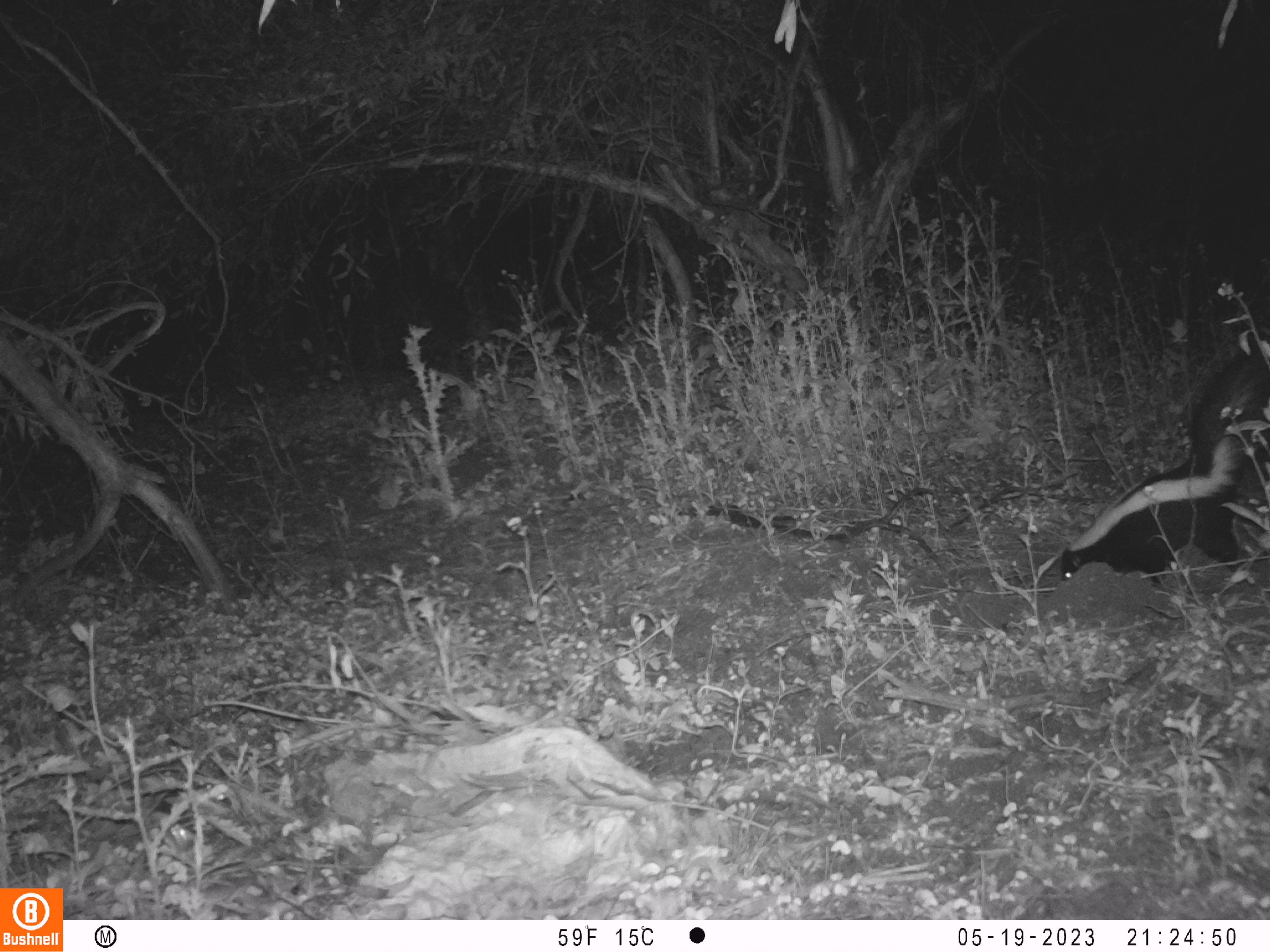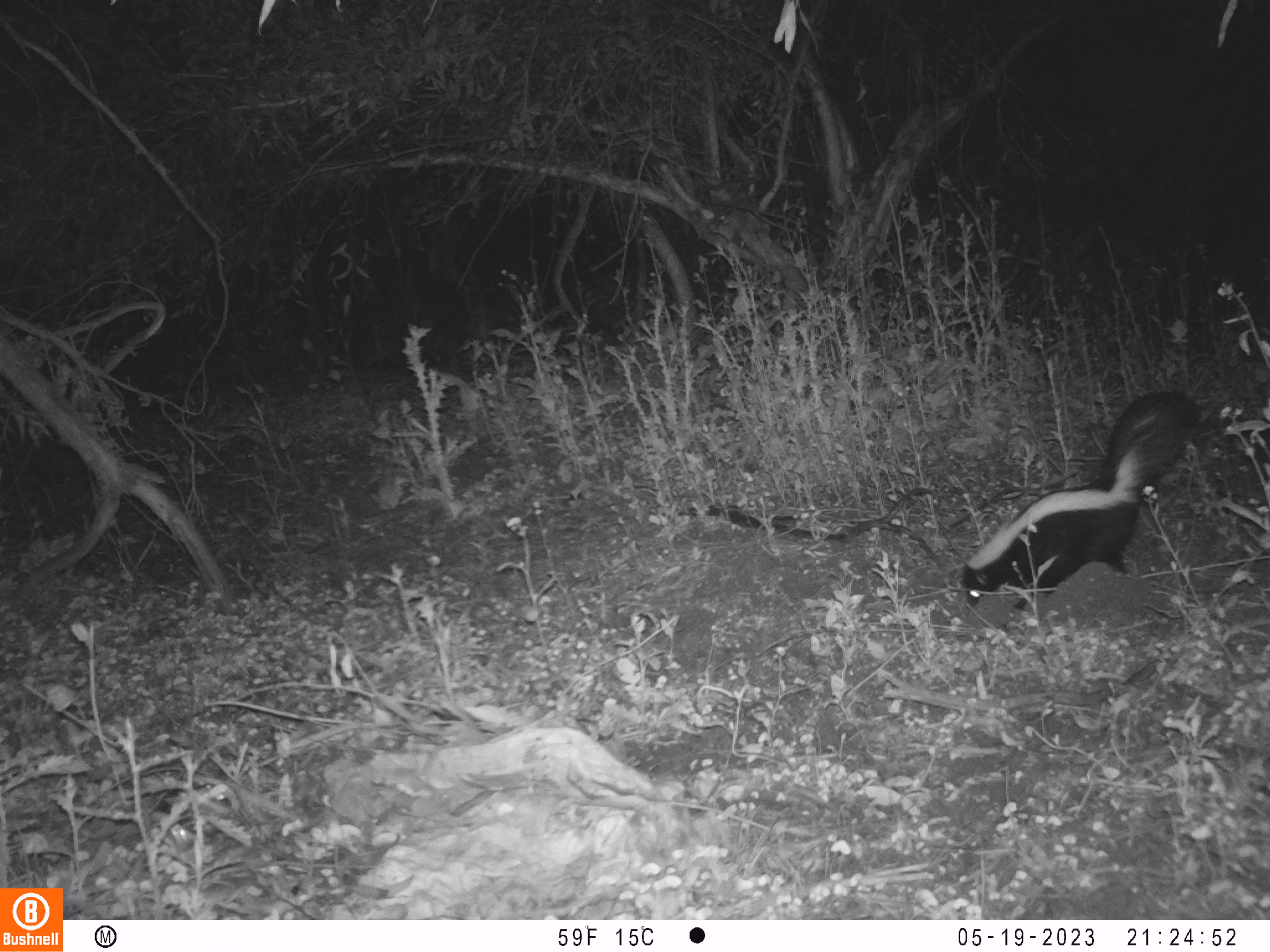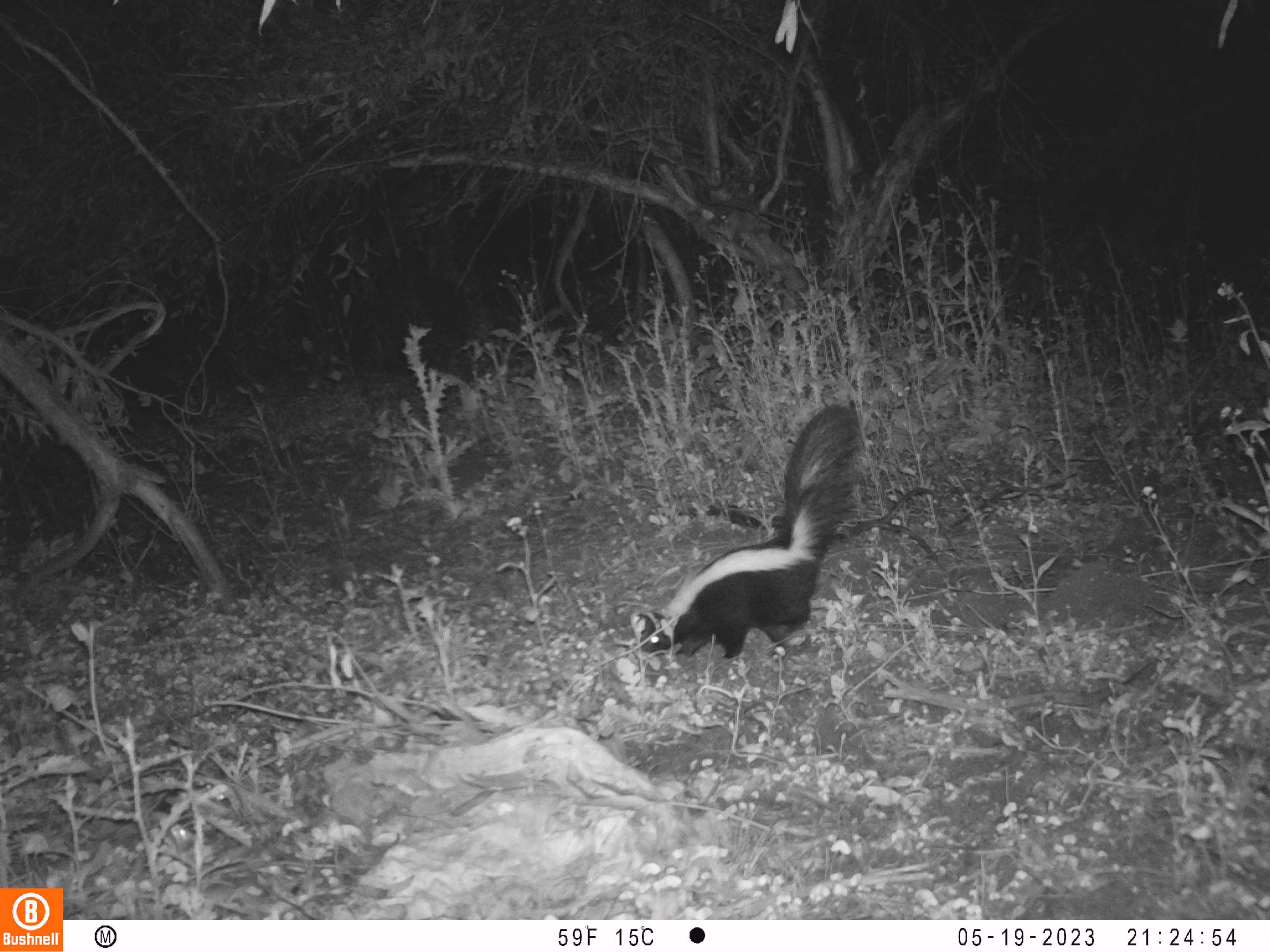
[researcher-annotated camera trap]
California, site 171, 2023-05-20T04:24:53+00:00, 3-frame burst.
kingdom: Animalia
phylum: Chordata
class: Mammalia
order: Carnivora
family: Mephitidae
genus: Mephitis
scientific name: Mephitis mephitis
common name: striped skunk